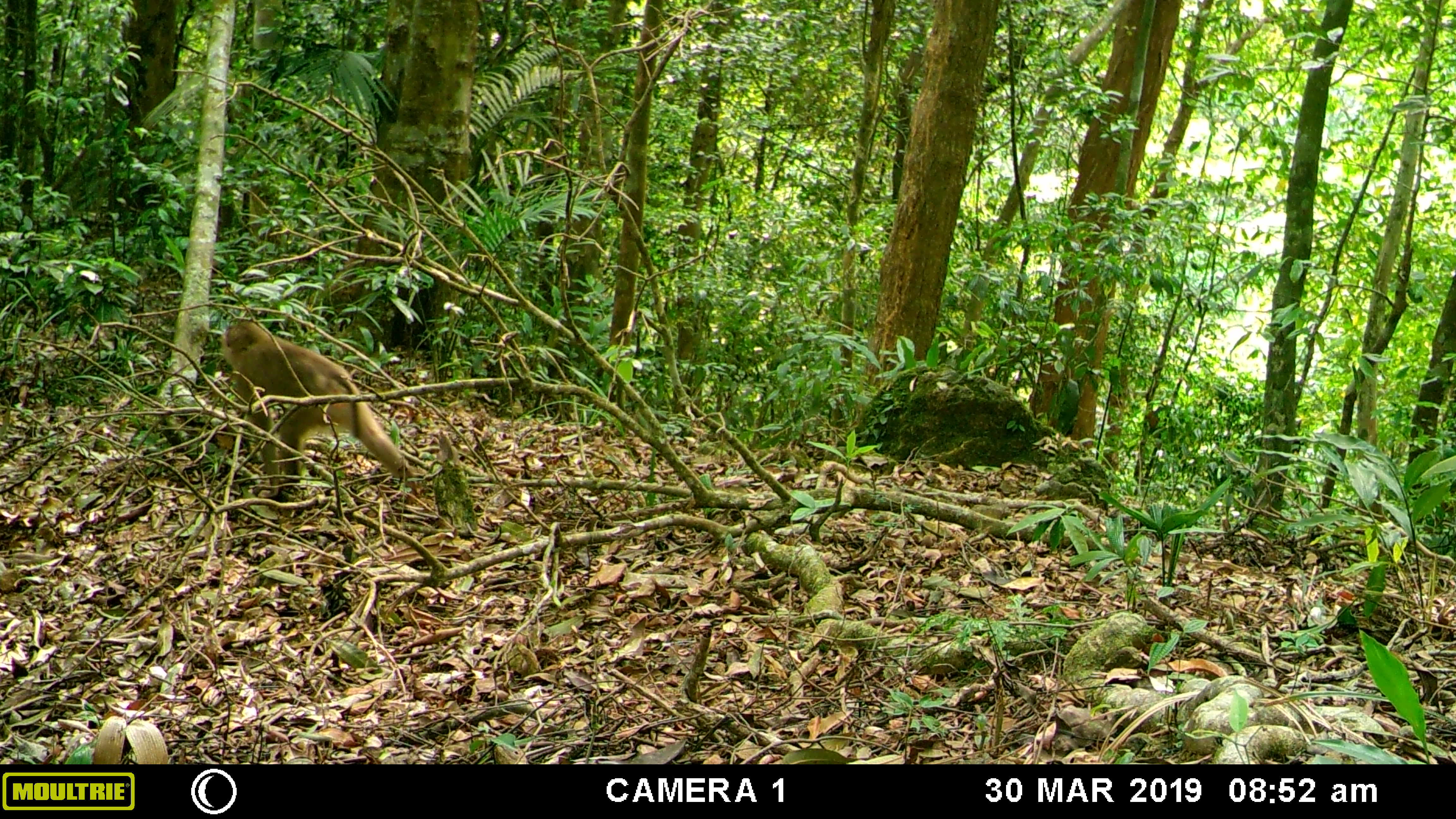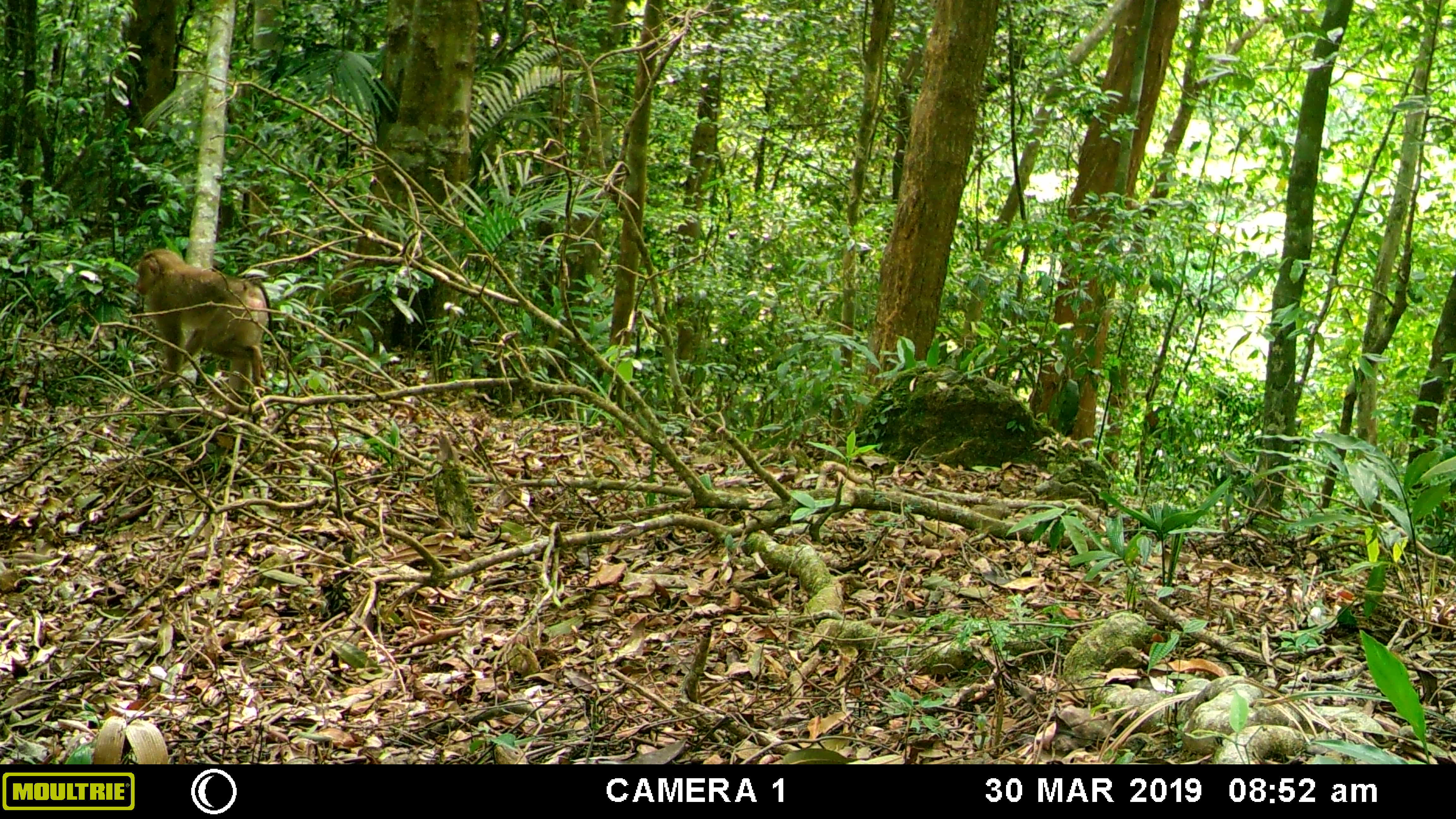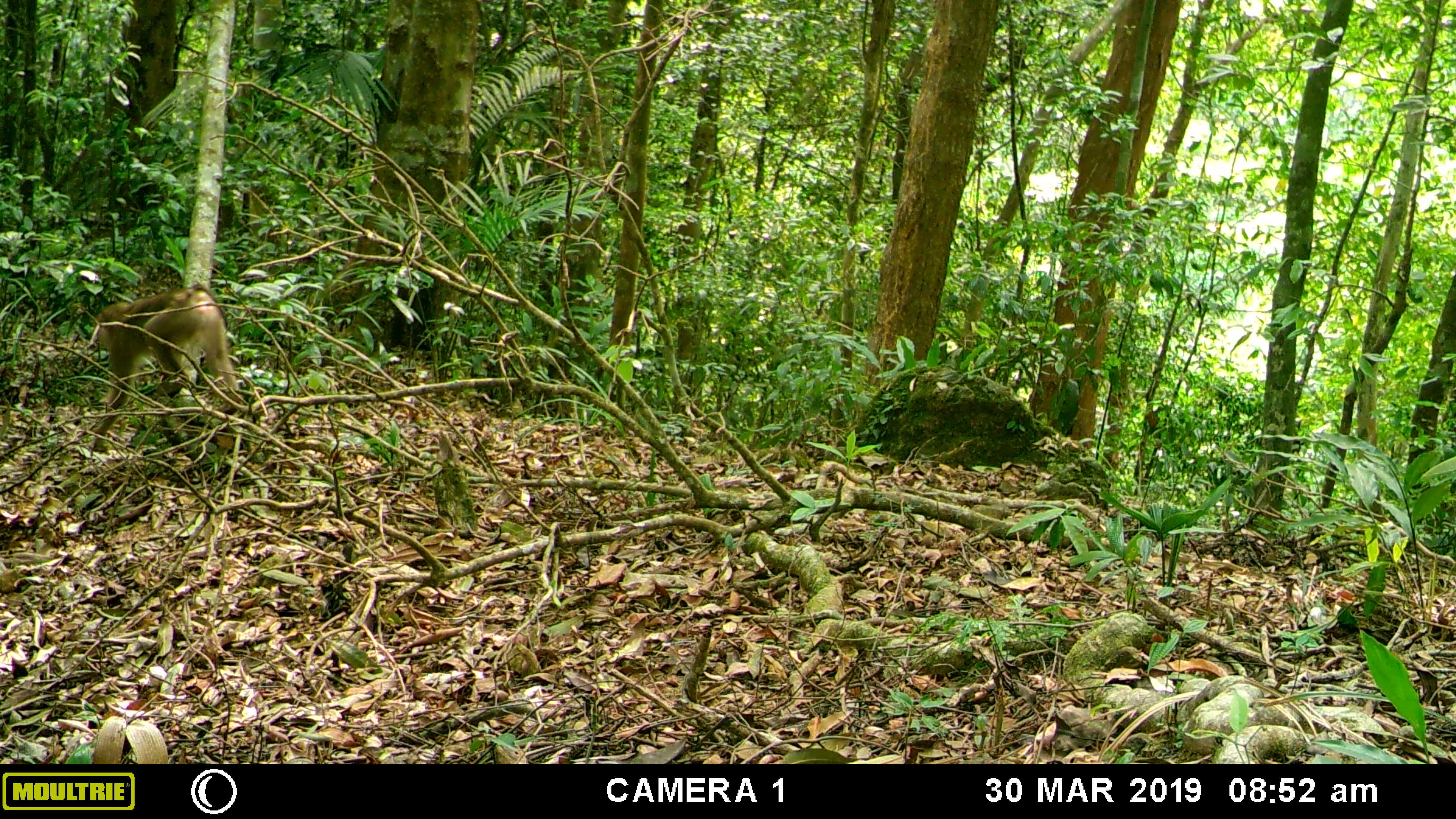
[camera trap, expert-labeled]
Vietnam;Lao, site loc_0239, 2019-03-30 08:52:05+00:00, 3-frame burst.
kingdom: Animalia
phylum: Chordata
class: Mammalia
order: Primates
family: Cercopithecidae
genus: Macaca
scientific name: Macaca nemestrina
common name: pig-tailed macaque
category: pig tailed macaque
Pig tailed macaque (pig-tailed macaque) (Macaca nemestrina). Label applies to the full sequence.